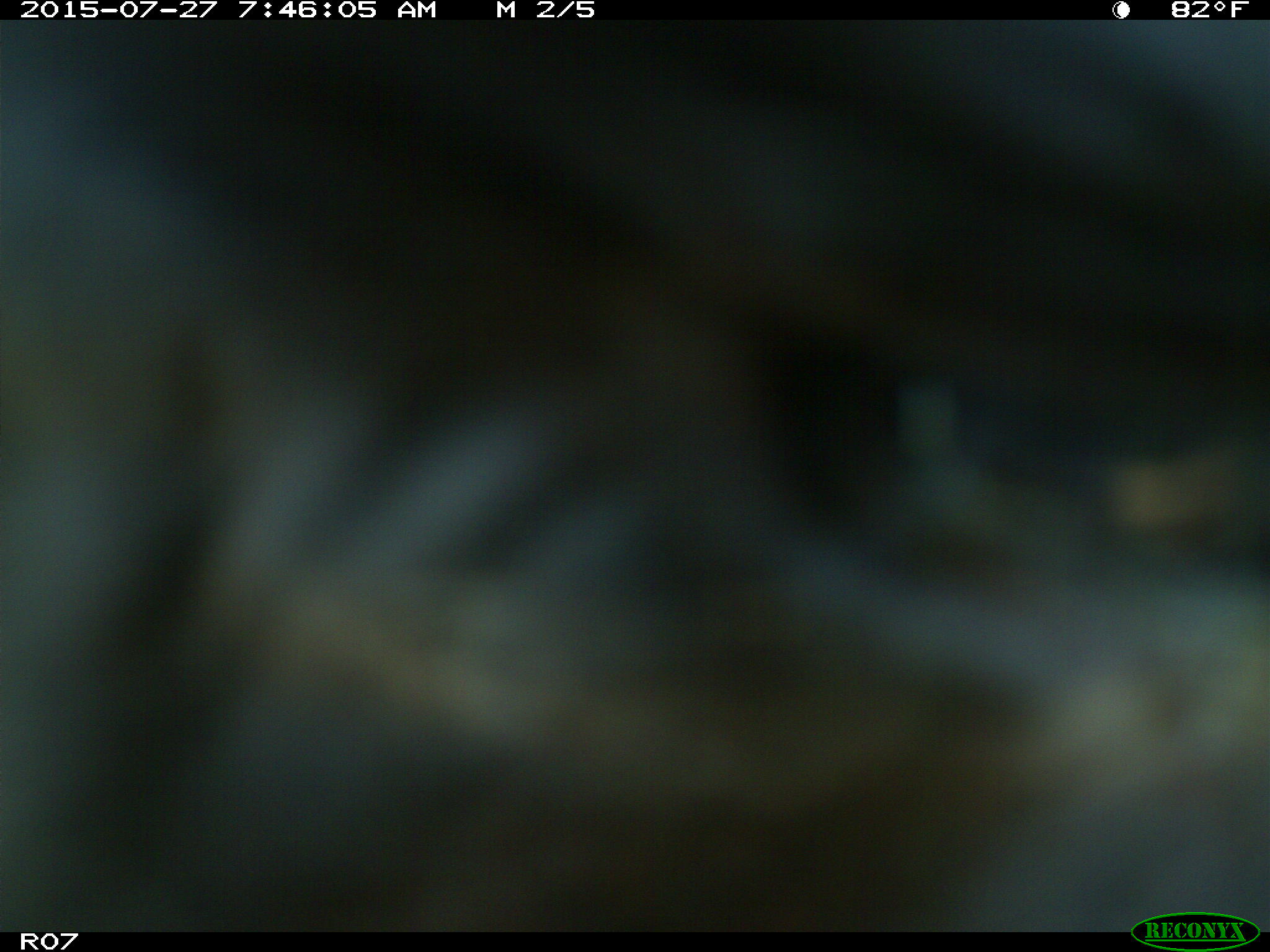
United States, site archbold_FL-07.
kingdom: Animalia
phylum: Chordata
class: Mammalia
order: Artiodactyla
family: Bovidae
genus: Bos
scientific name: Bos taurus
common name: domestic cow